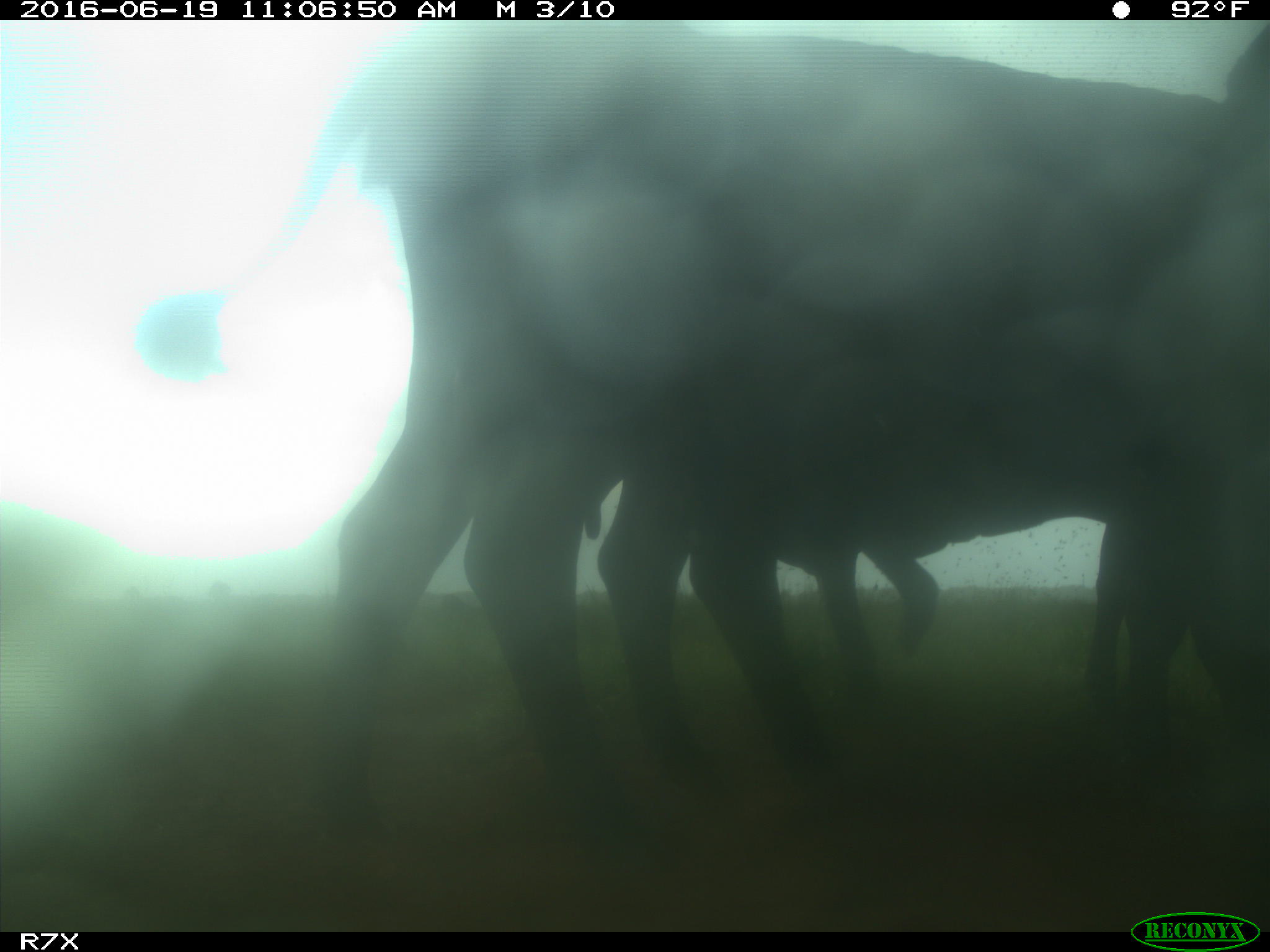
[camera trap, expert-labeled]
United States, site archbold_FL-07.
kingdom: Animalia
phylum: Chordata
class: Mammalia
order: Artiodactyla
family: Bovidae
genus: Bos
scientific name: Bos taurus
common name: domestic cow